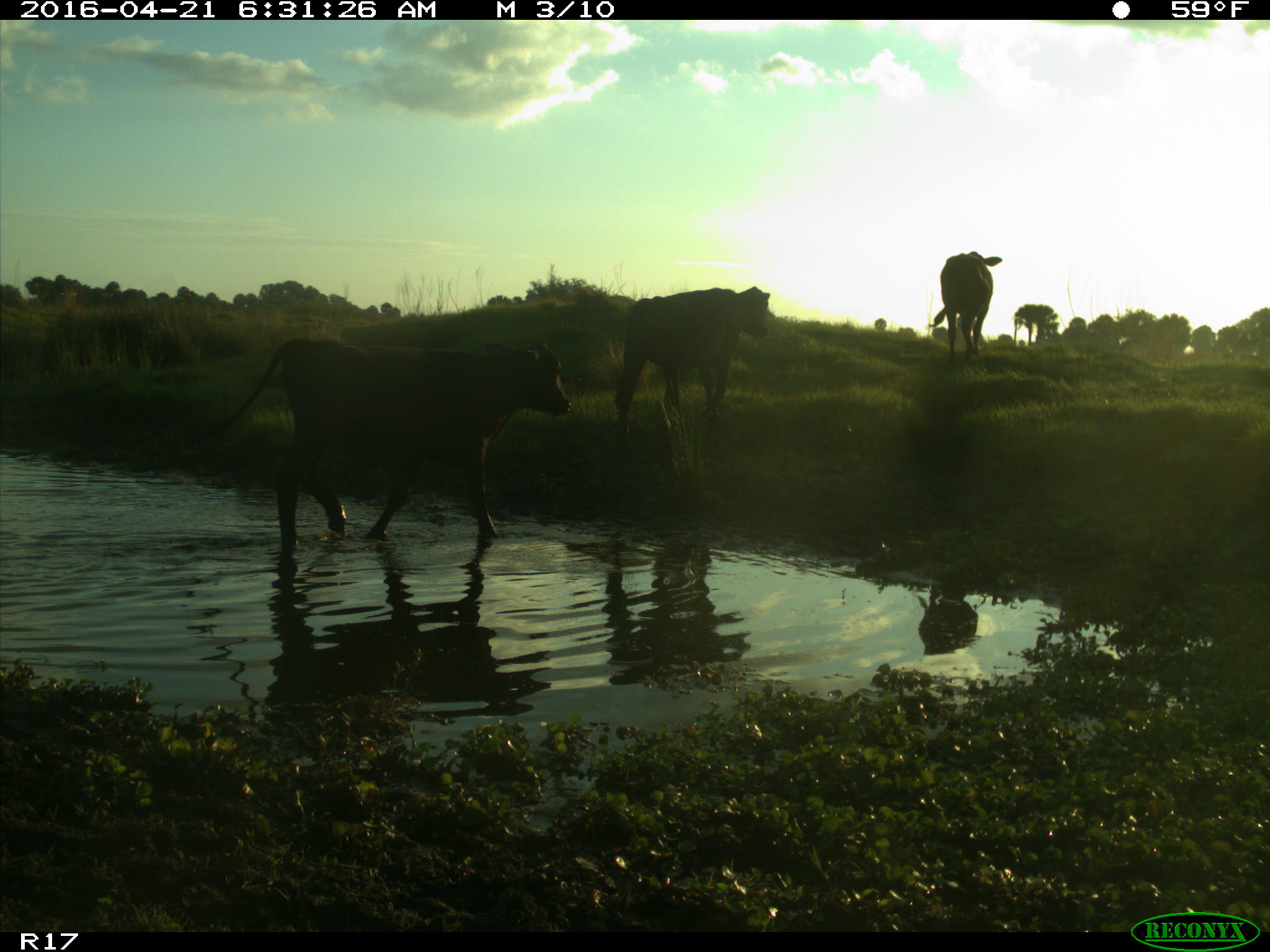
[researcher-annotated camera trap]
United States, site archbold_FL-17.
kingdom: Animalia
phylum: Chordata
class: Mammalia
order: Artiodactyla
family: Bovidae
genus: Bos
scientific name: Bos taurus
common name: domestic cow